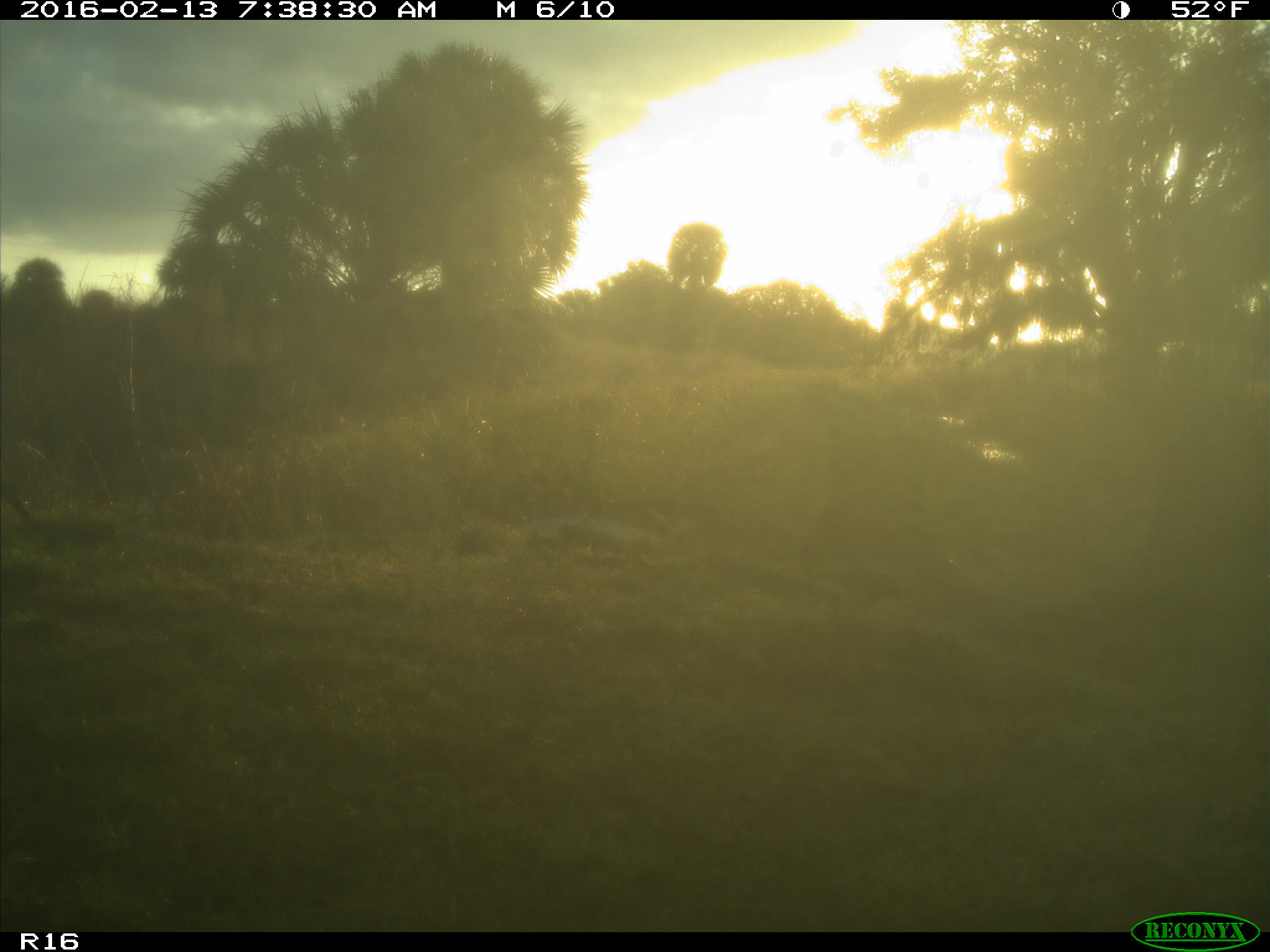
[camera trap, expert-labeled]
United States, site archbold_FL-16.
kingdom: Animalia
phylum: Chordata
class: Mammalia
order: Artiodactyla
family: Cervidae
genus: Odocoileus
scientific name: Odocoileus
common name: deer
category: unidentified deer